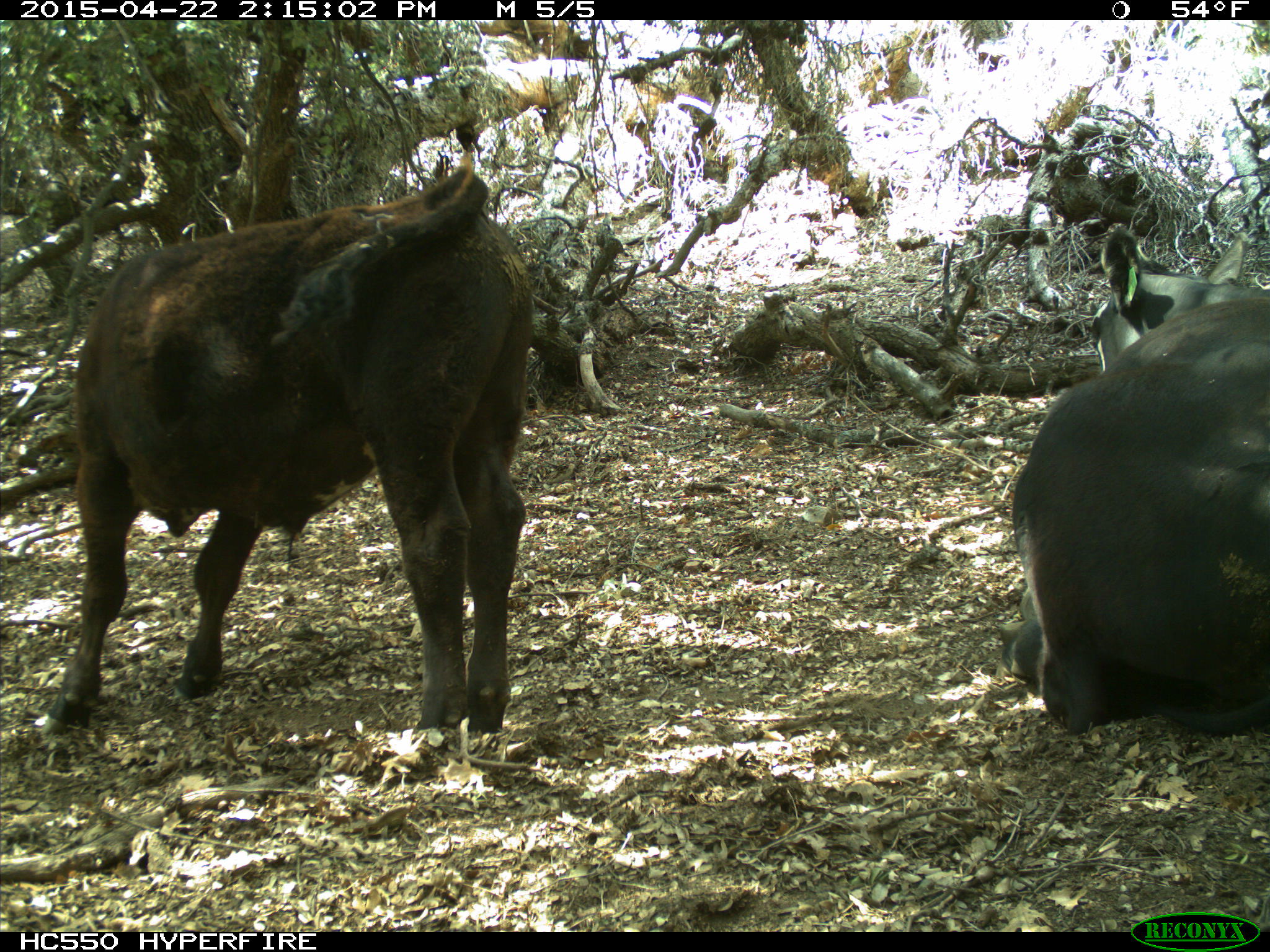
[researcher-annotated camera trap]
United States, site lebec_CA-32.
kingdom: Animalia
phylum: Chordata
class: Mammalia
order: Artiodactyla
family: Bovidae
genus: Bos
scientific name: Bos taurus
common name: domestic cow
Bos taurus (domestic cow).